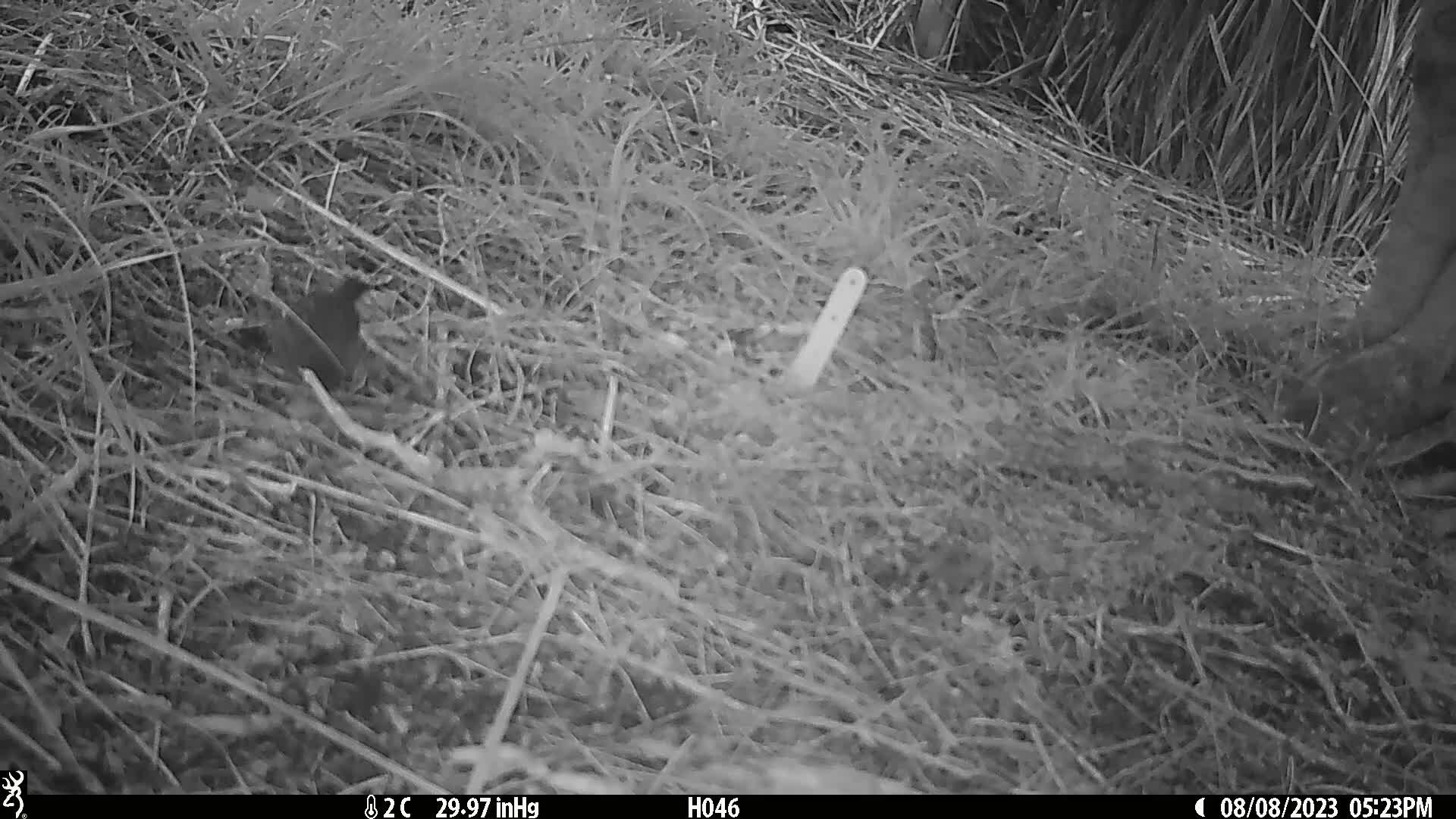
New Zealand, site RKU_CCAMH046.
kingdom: Animalia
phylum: Chordata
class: Aves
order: Passeriformes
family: Prunellidae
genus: Prunella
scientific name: Prunella modularis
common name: dunnock